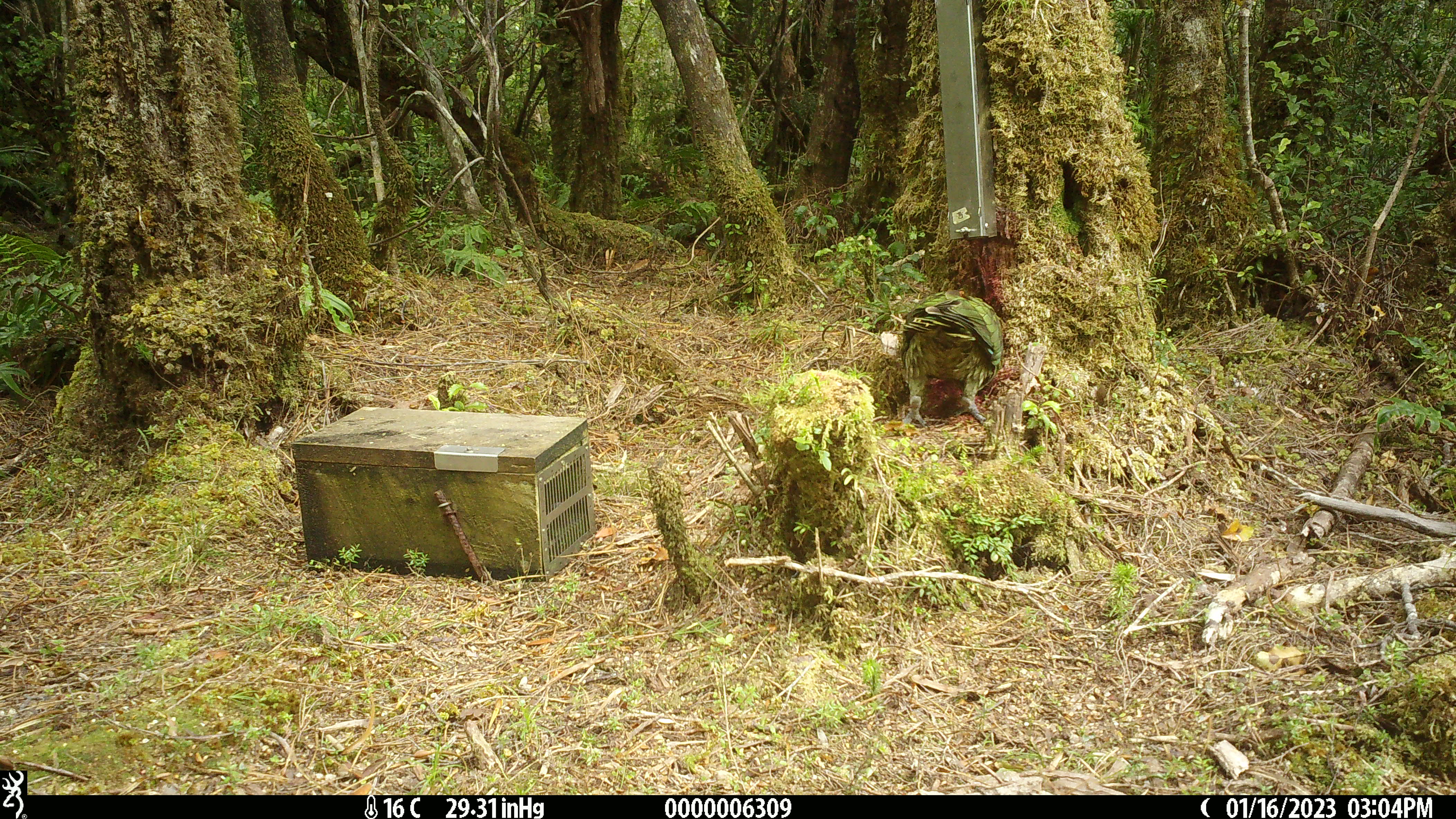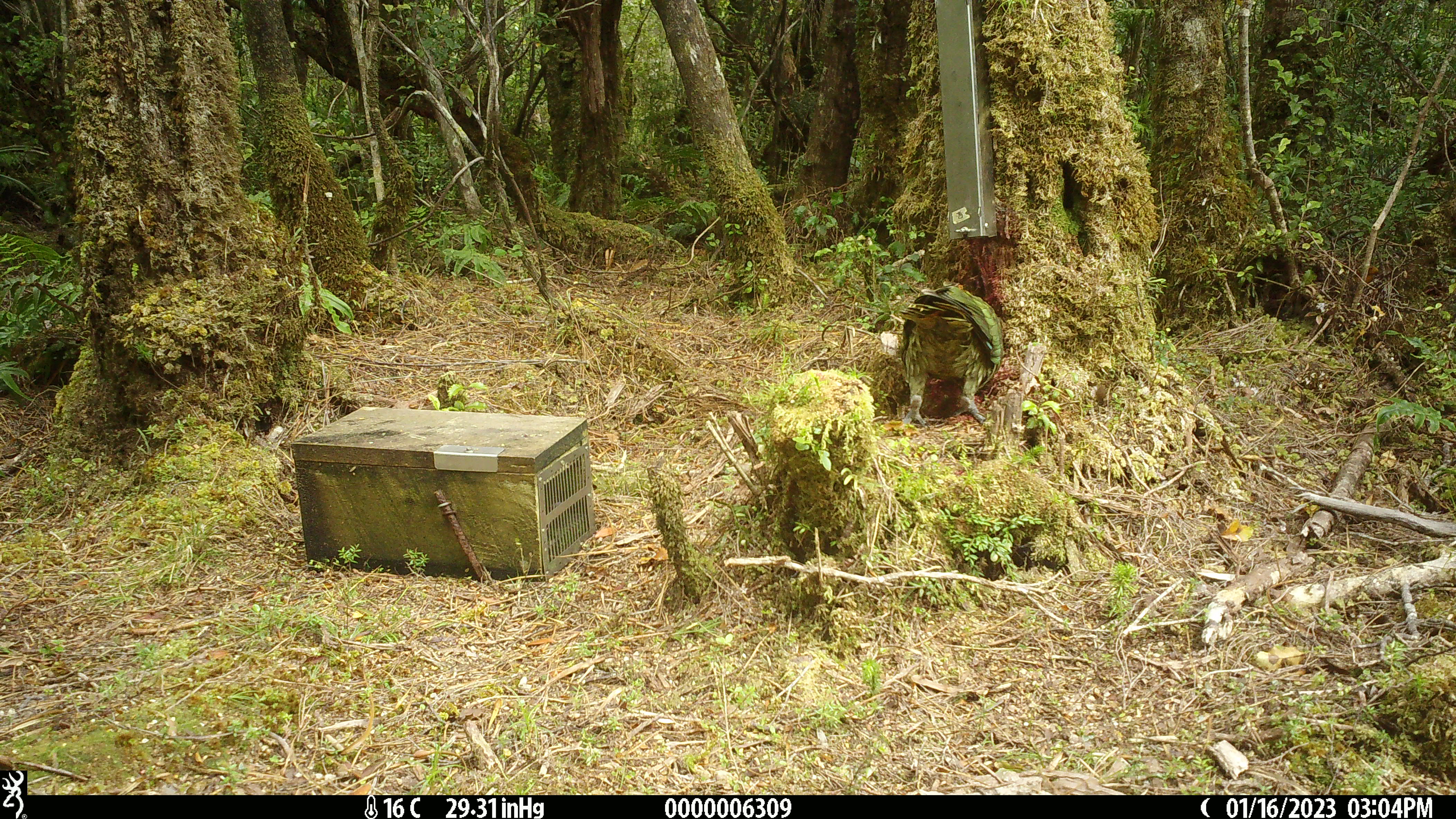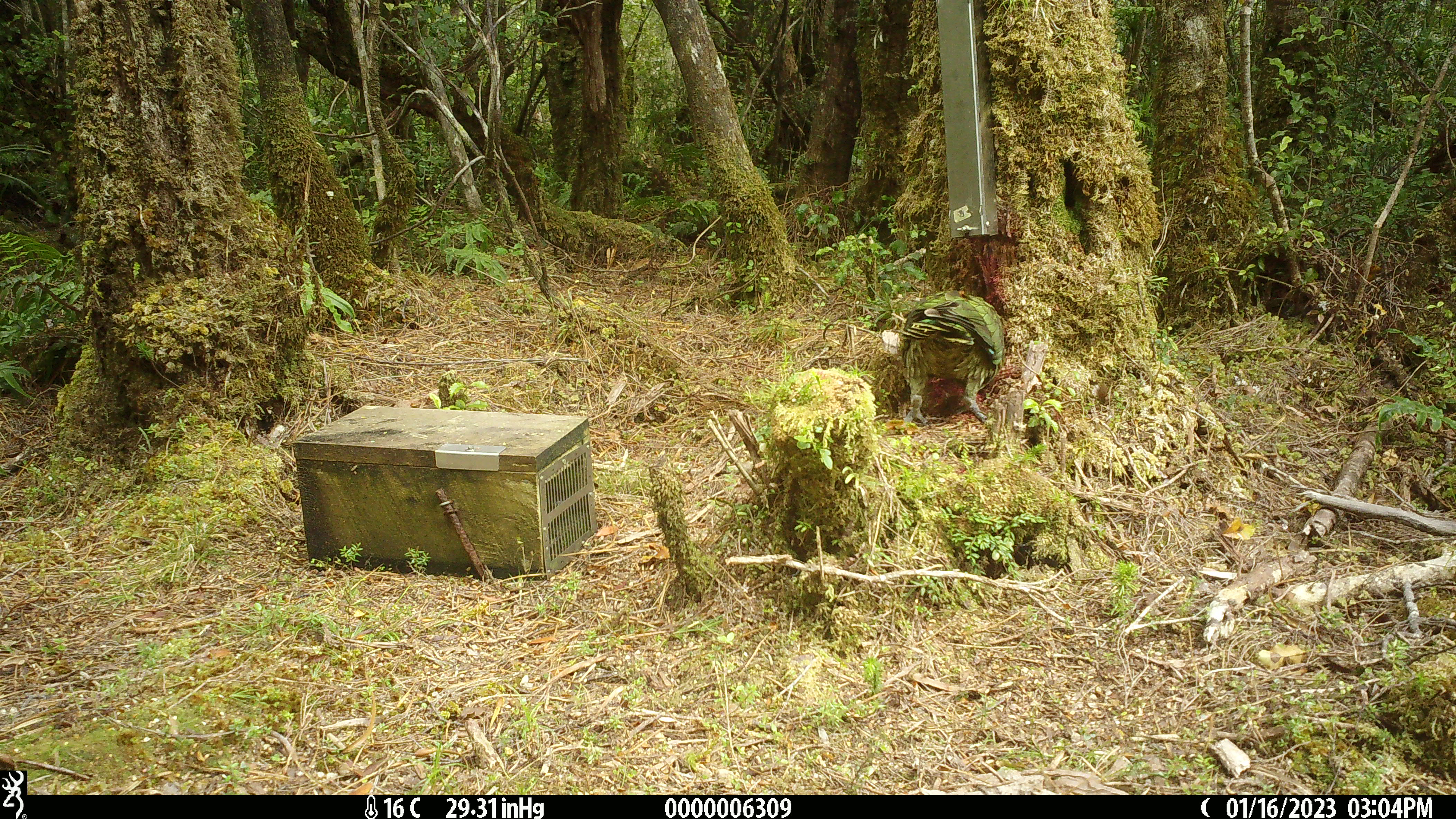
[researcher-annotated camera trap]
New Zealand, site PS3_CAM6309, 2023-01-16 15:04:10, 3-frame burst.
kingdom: Animalia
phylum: Chordata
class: Aves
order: Psittaciformes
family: Strigopidae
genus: Nestor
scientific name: Nestor notabilis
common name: kea